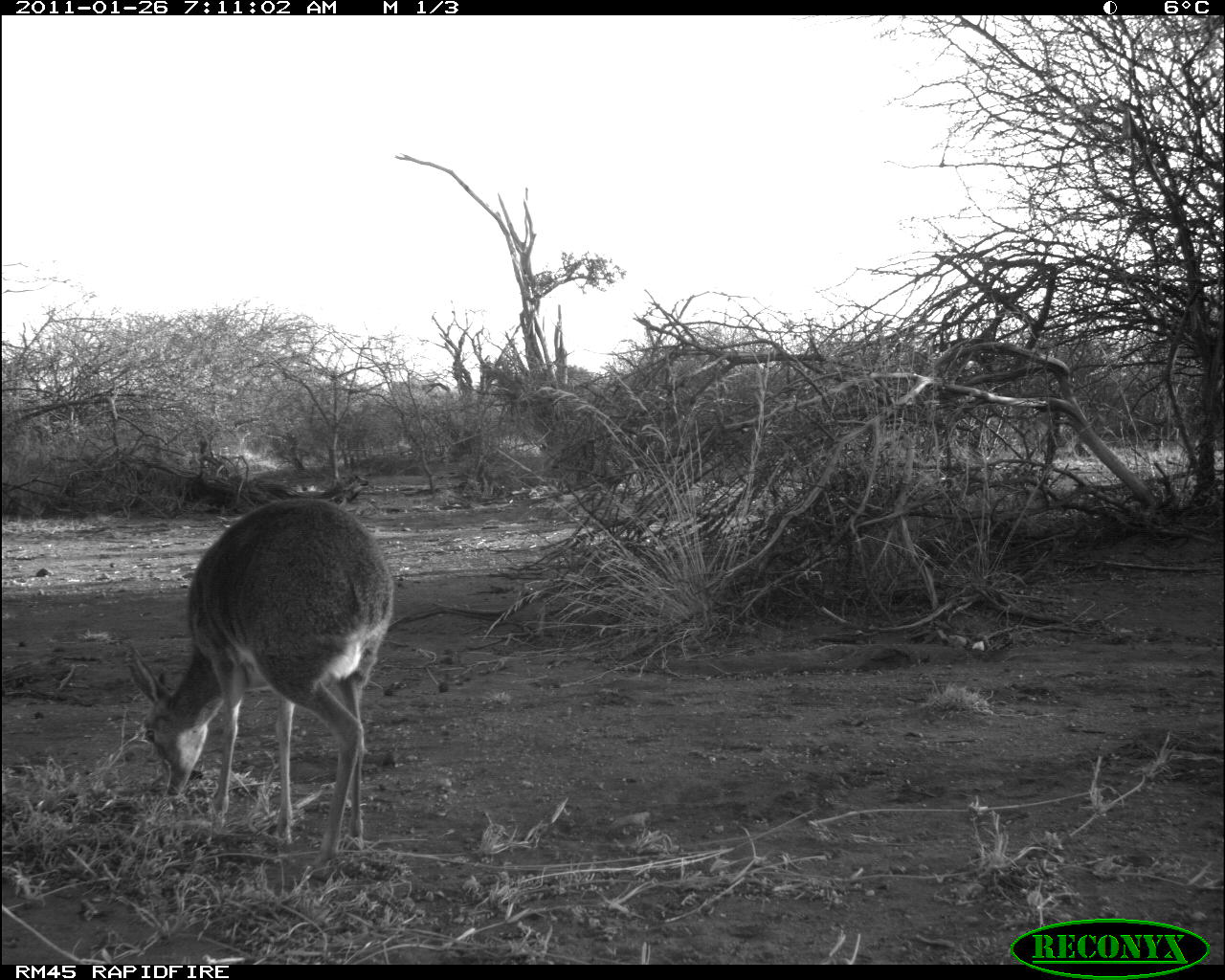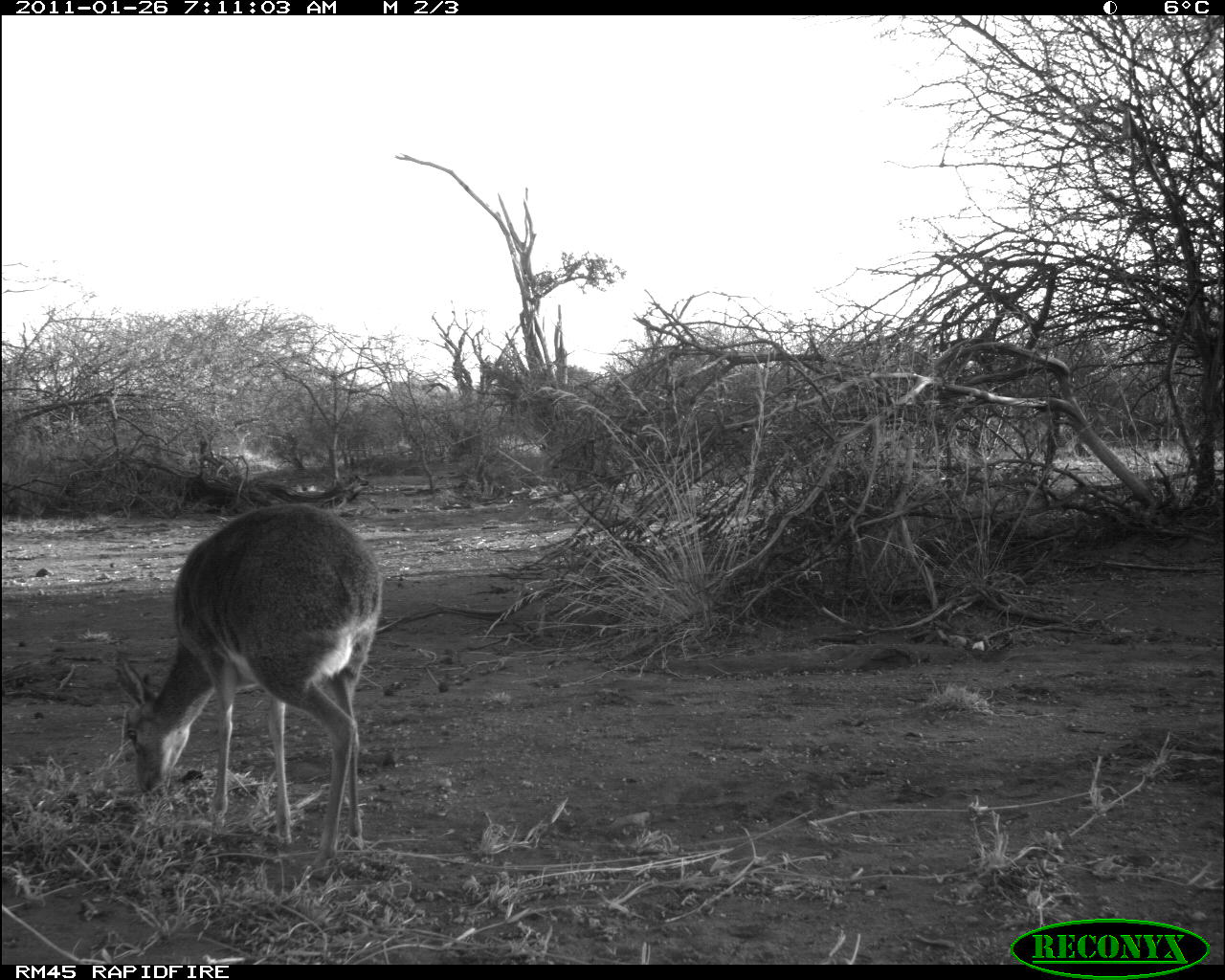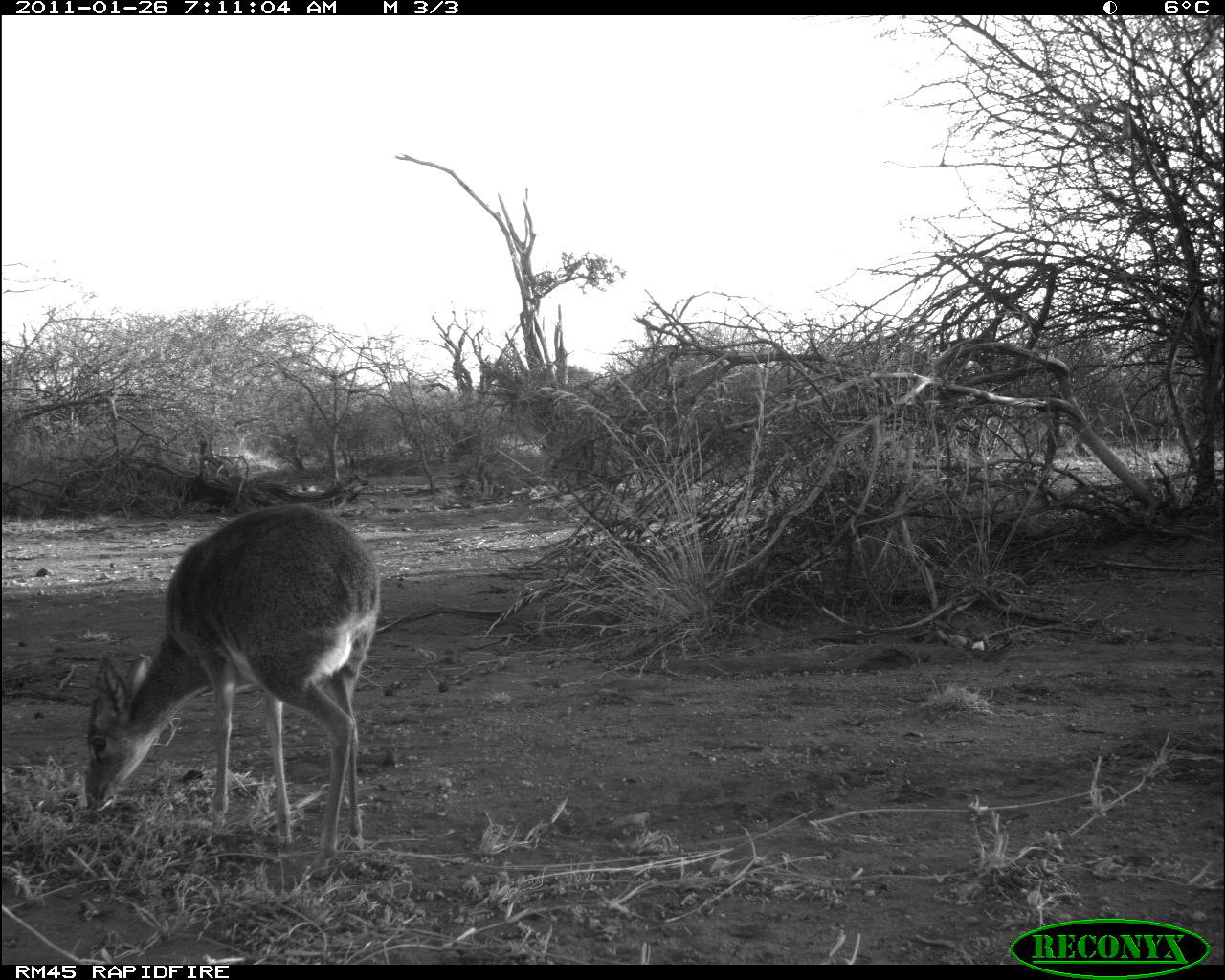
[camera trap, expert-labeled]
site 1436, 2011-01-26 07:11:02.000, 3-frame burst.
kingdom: Animalia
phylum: Chordata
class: Mammalia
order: Artiodactyla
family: Bovidae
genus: Madoqua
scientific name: Madoqua guentheri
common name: günther's dik-dik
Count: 1.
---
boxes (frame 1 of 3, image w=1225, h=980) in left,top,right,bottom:
madoqua guentheri: 118,494,397,864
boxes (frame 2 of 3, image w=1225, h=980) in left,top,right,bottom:
madoqua guentheri: 108,500,385,881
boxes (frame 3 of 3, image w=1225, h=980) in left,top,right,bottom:
madoqua guentheri: 79,500,382,880